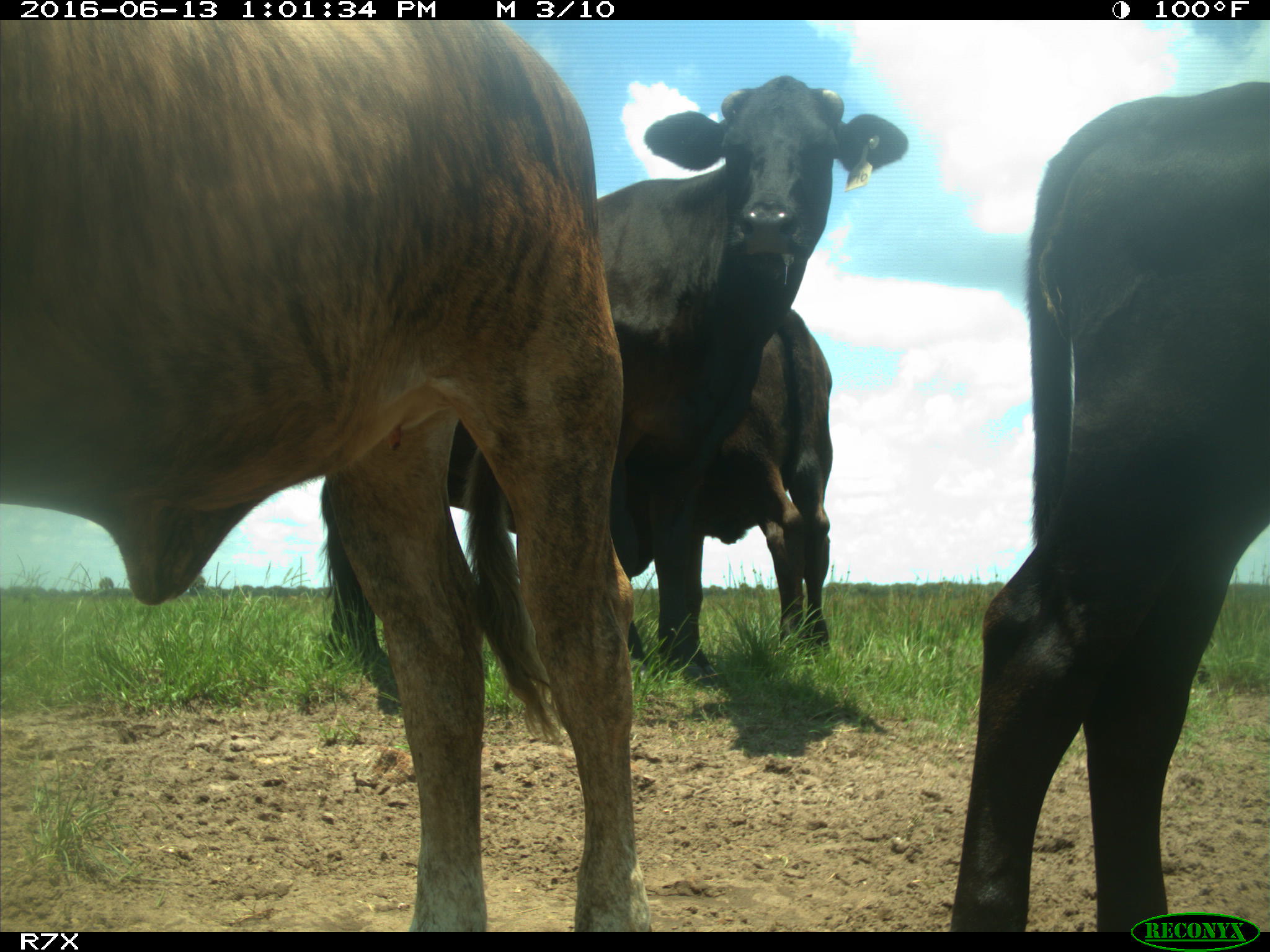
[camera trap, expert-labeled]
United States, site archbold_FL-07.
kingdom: Animalia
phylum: Chordata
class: Mammalia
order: Artiodactyla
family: Bovidae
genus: Bos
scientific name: Bos taurus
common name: domestic cow